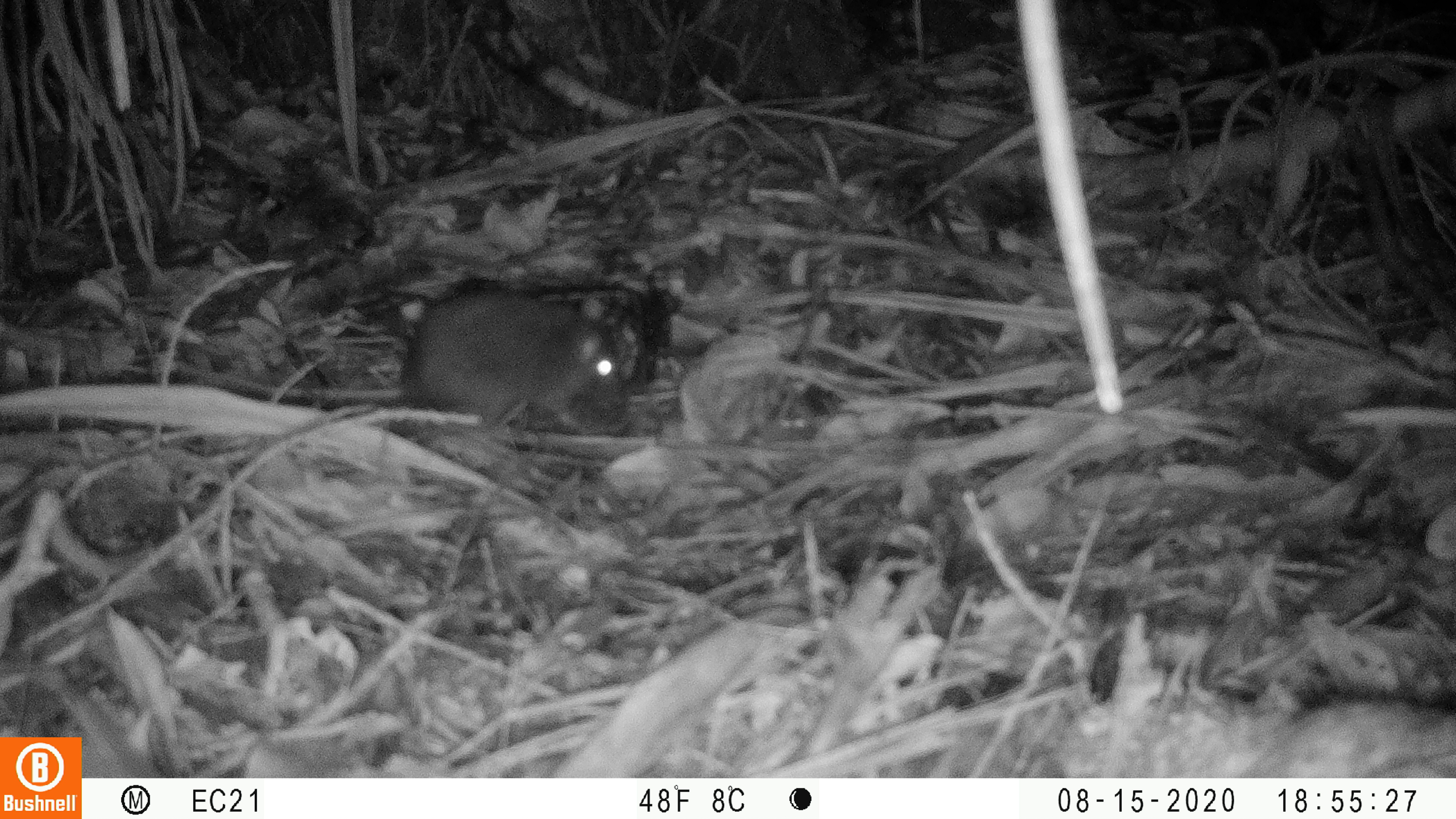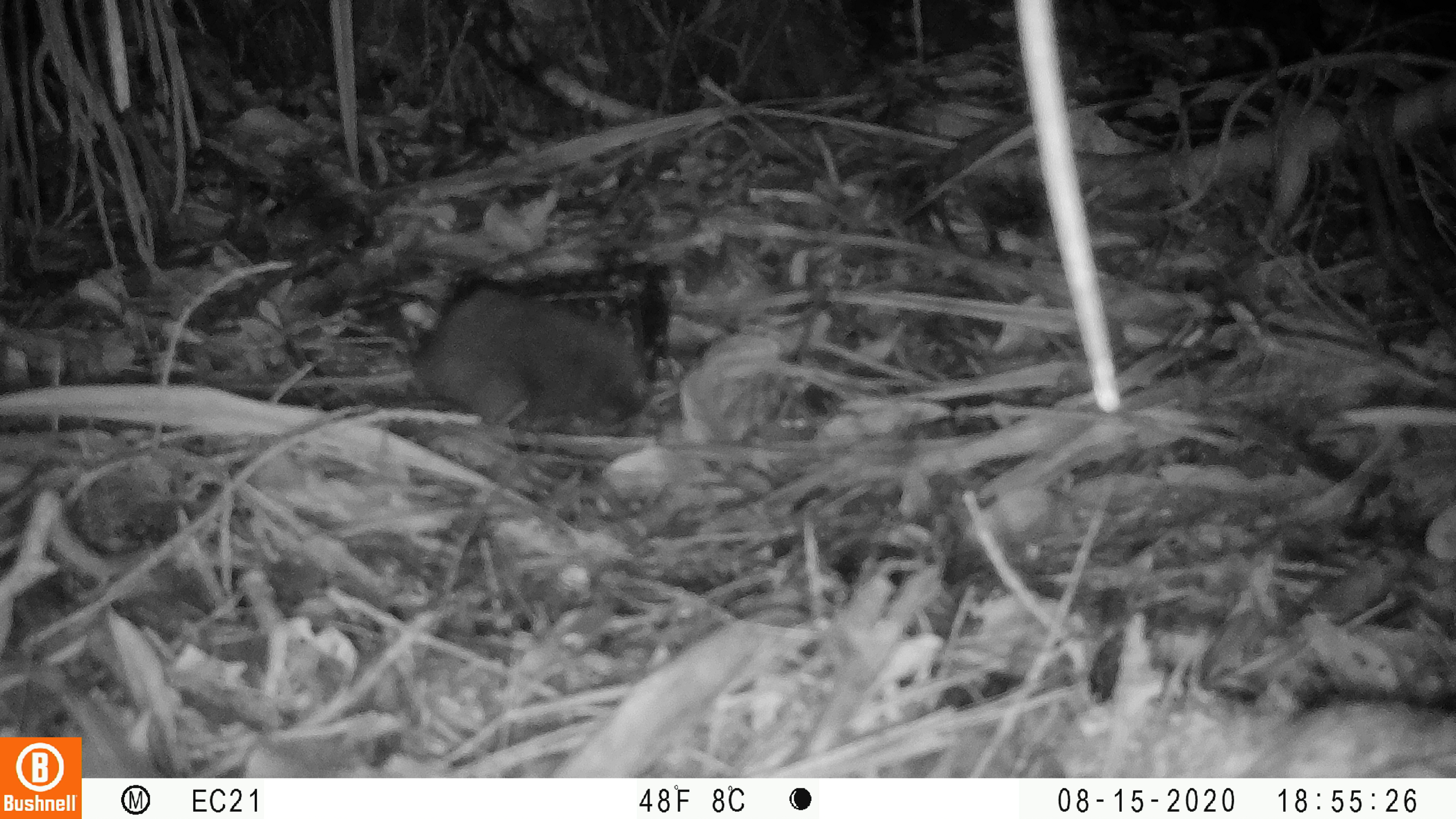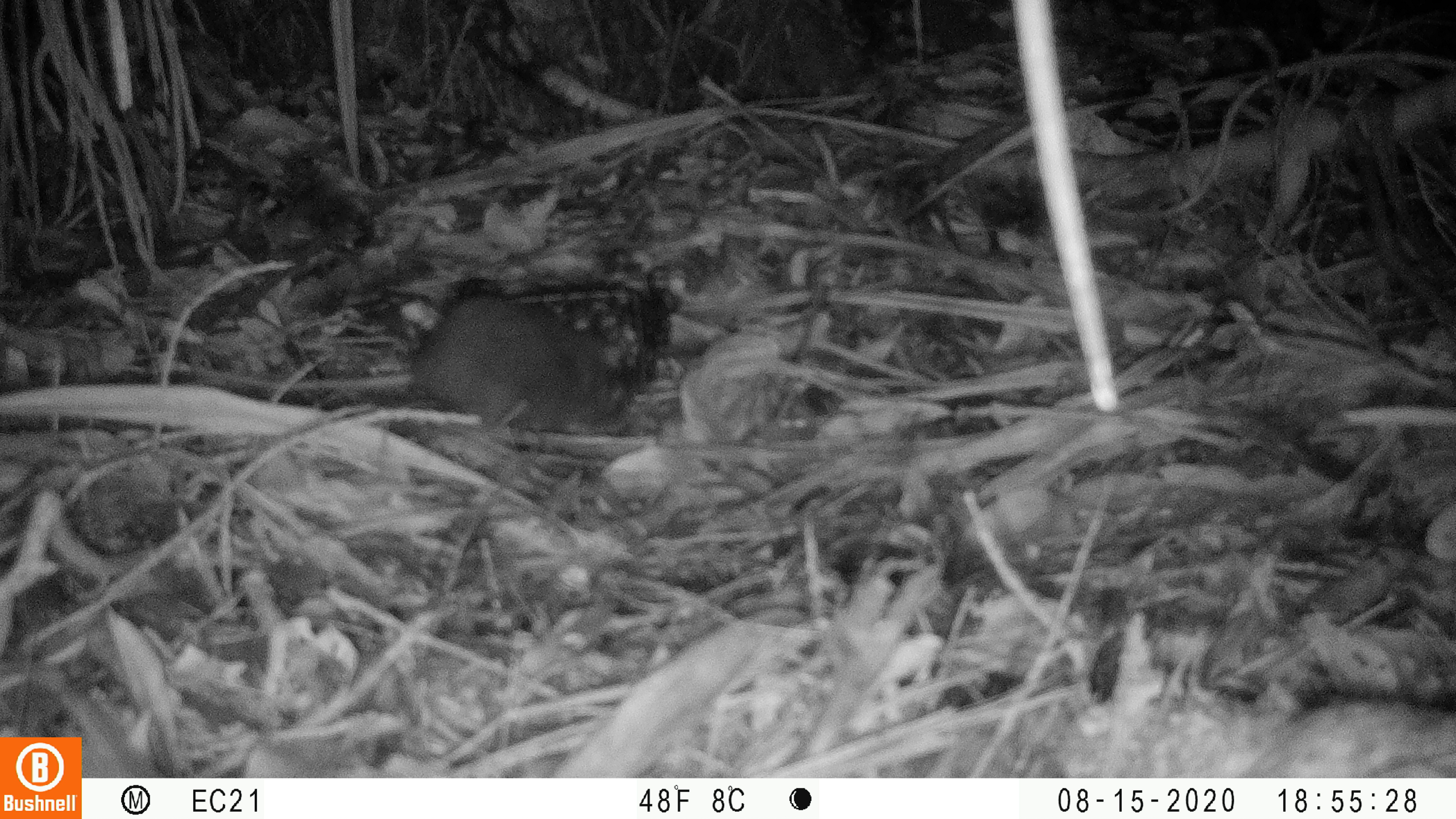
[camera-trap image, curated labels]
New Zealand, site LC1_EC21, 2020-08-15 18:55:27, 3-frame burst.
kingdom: Animalia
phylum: Chordata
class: Mammalia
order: Rodentia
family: Muridae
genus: Rattus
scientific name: Rattus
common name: rat